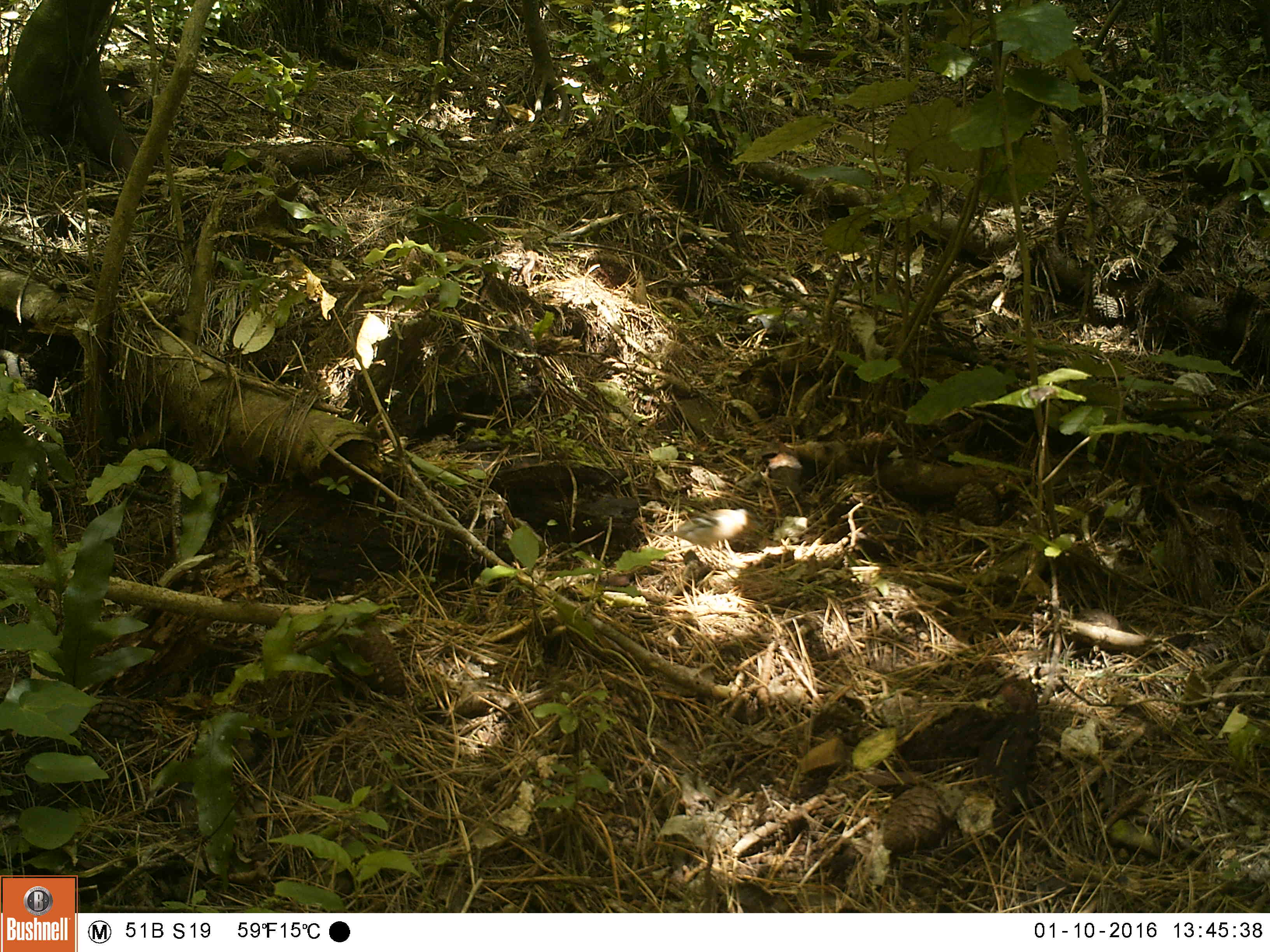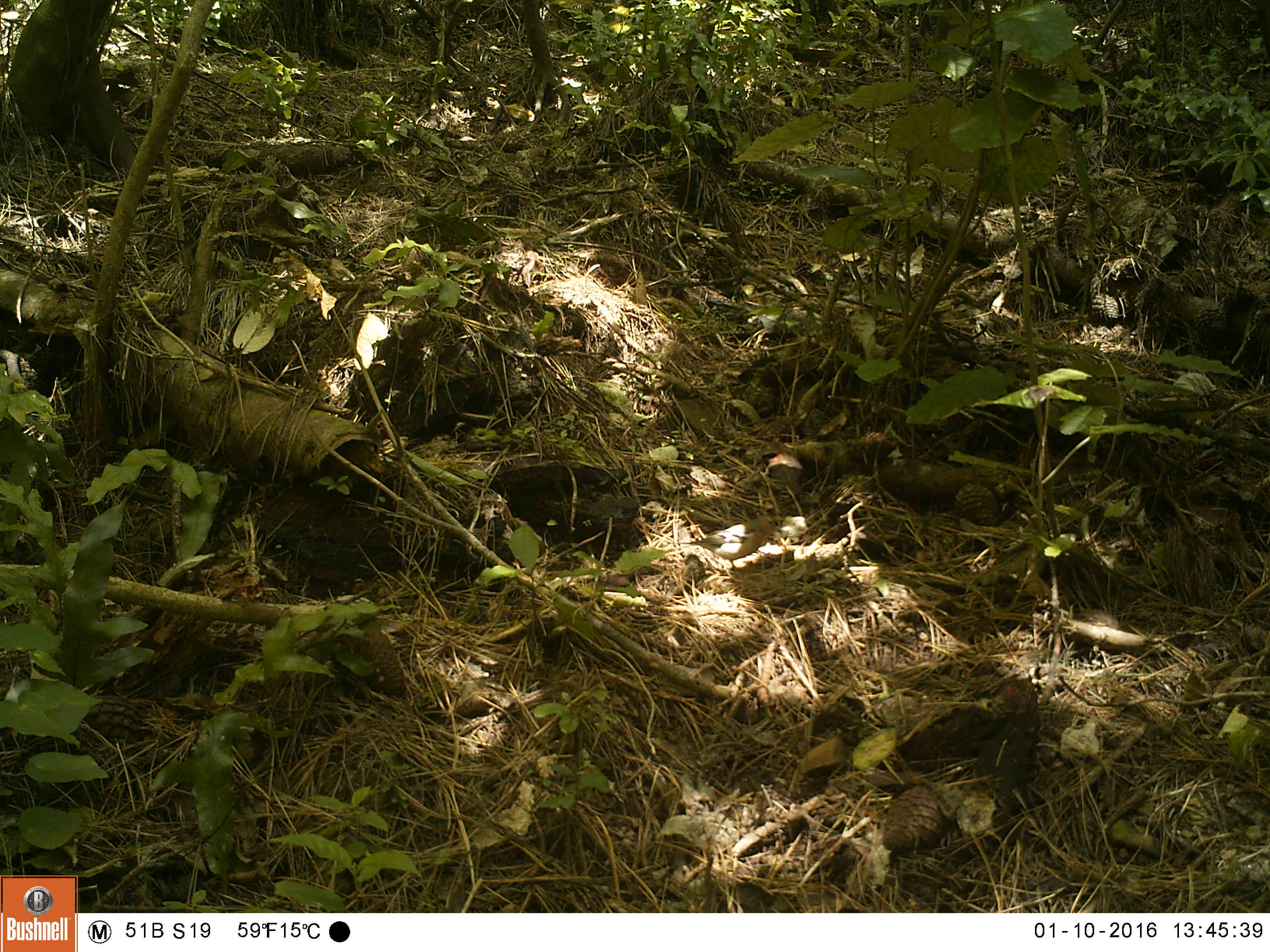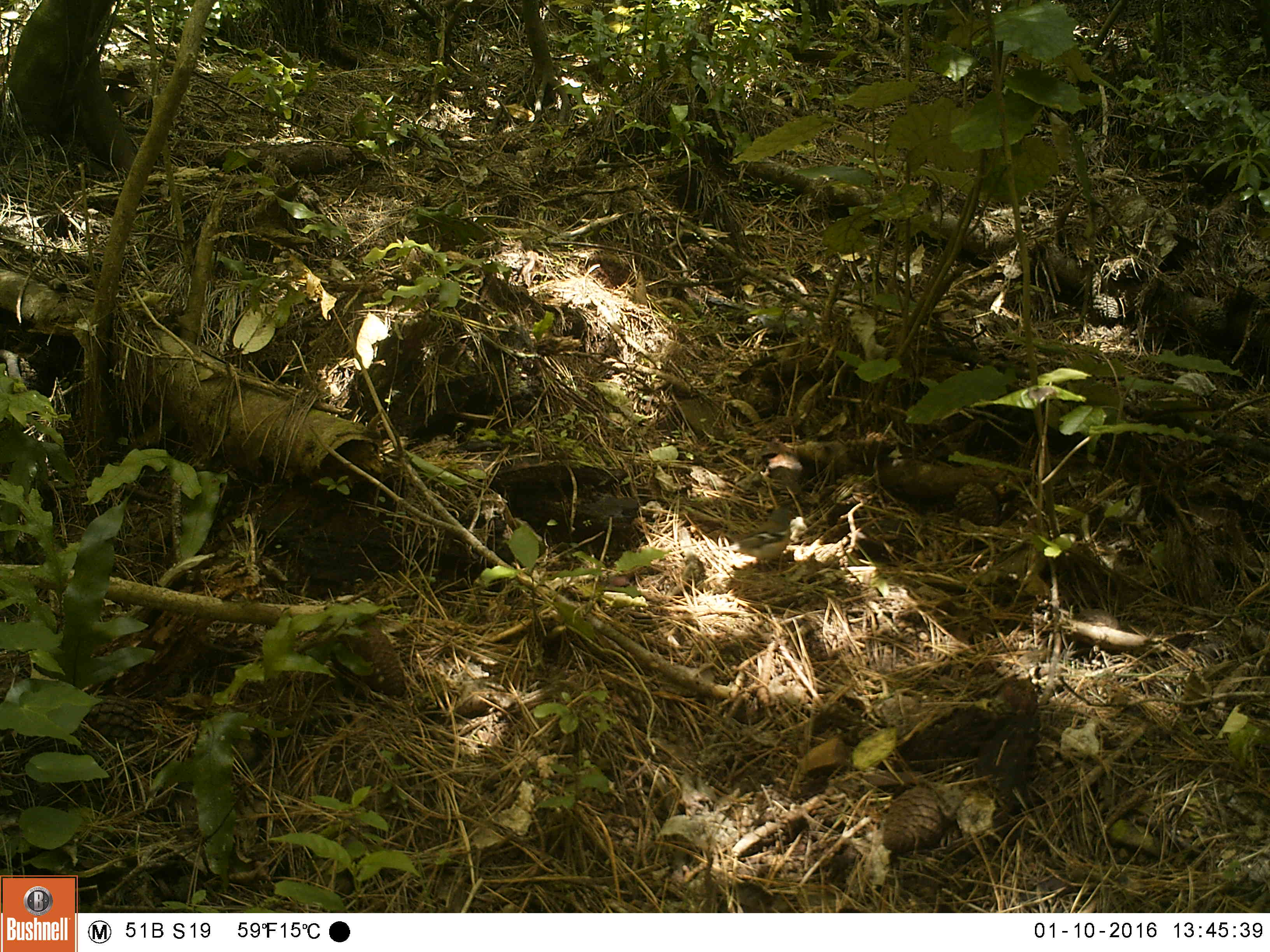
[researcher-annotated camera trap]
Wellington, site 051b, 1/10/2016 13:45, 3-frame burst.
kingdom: Animalia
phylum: Chordata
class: Aves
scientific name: Aves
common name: bird